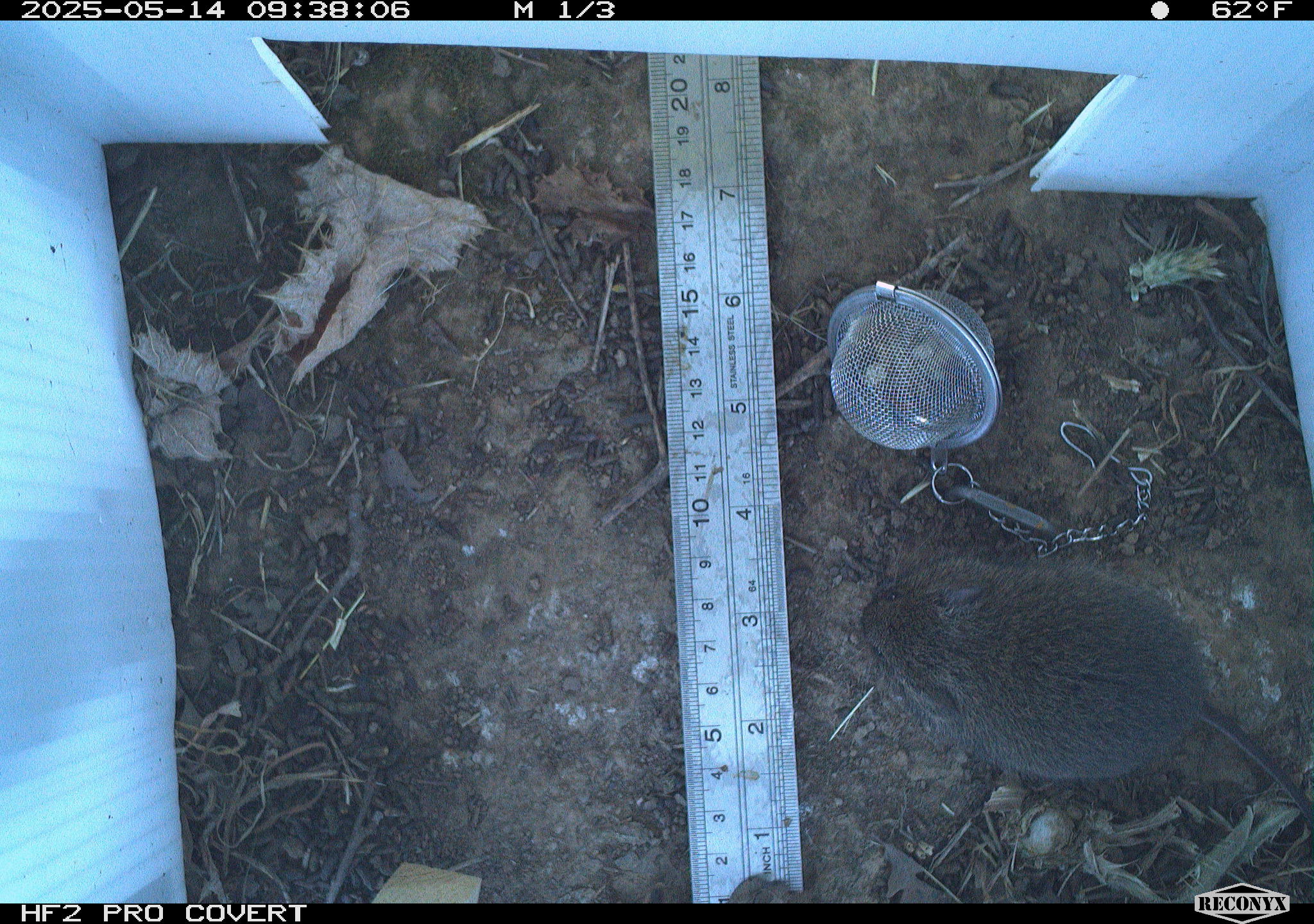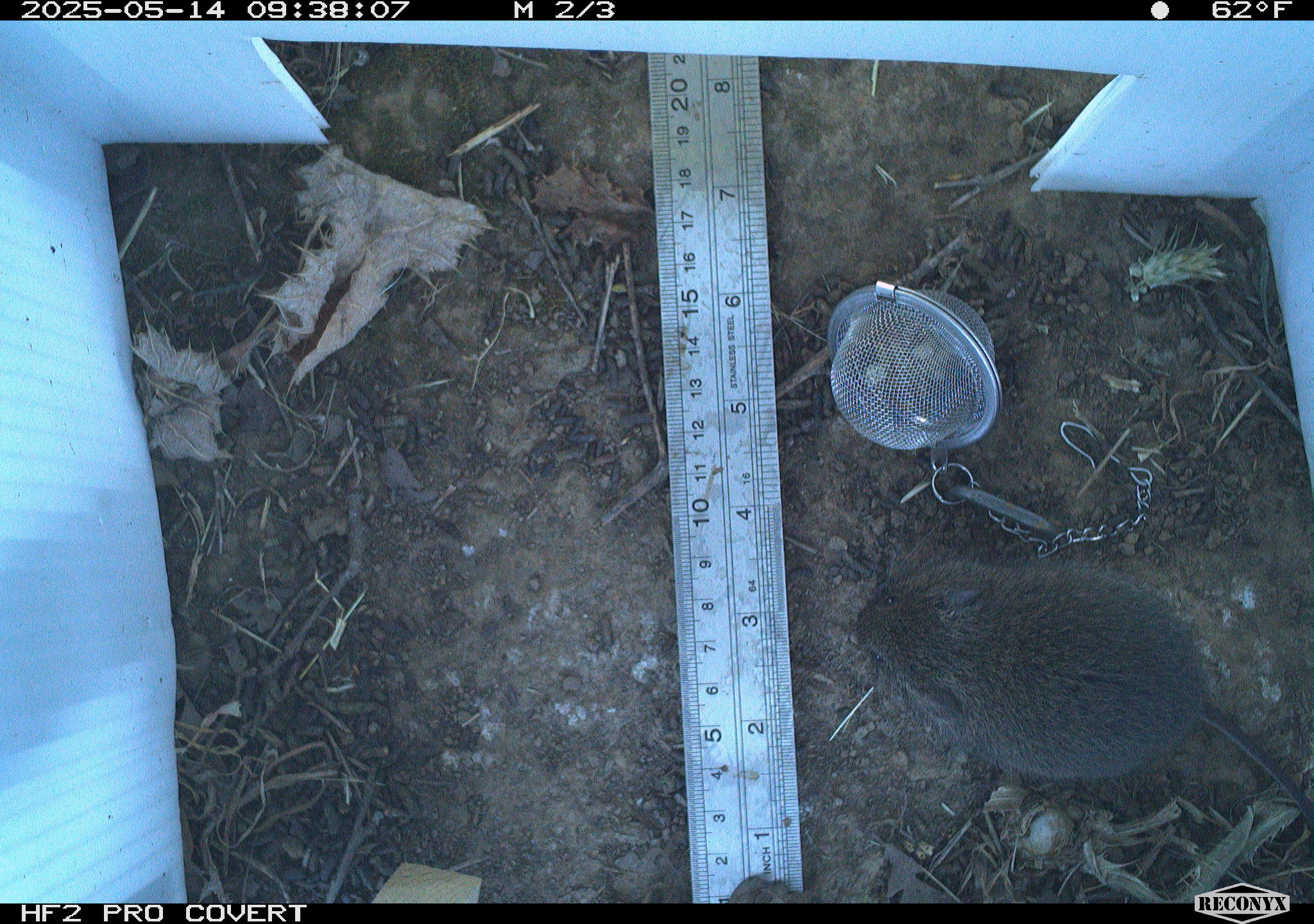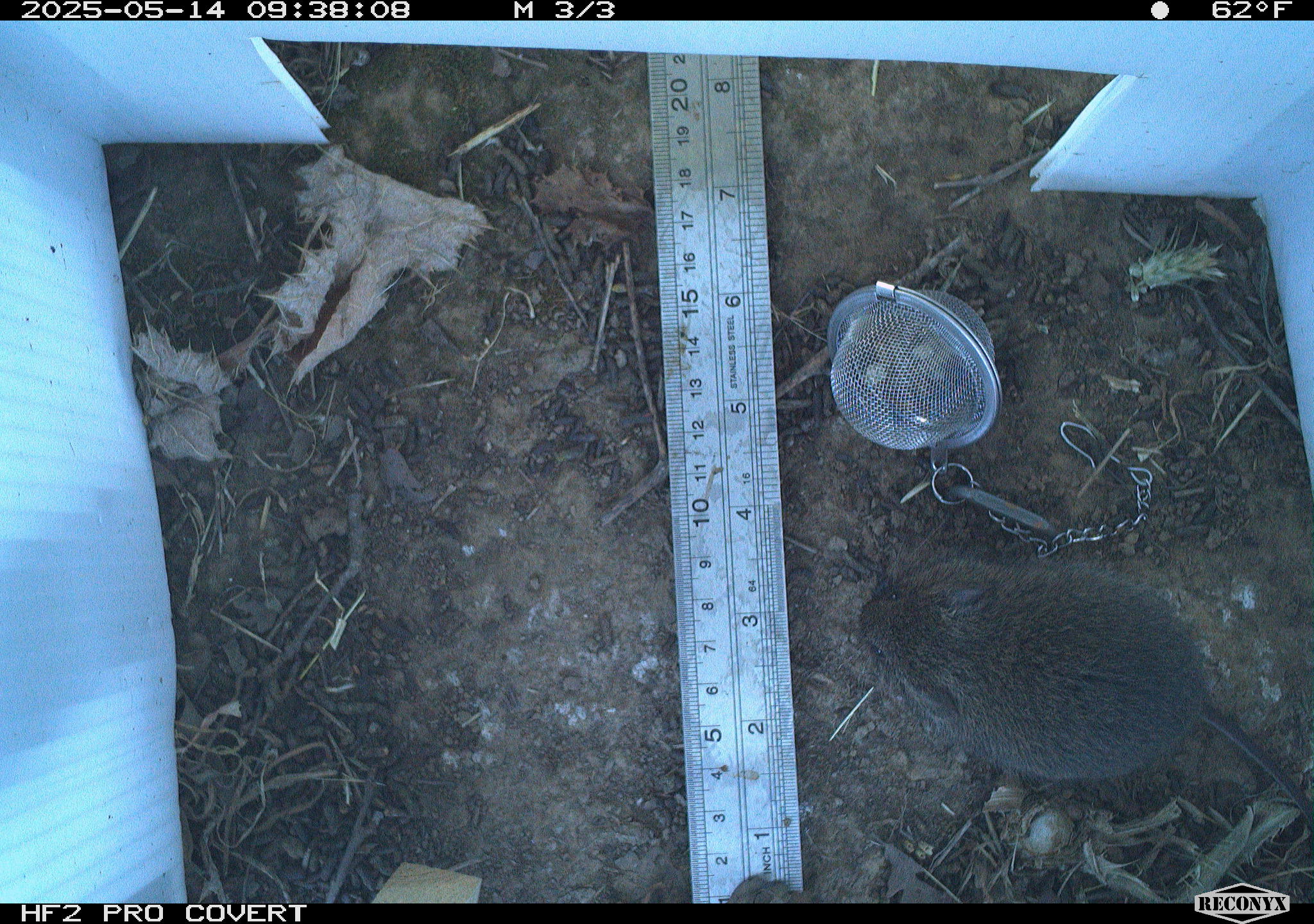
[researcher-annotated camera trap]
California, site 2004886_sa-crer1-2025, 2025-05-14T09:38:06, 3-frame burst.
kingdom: Animalia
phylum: Chordata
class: Mammalia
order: Rodentia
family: Cricetidae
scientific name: Arvicolinae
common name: voles, lemmings, and muskrats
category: arvicolinae subfamily